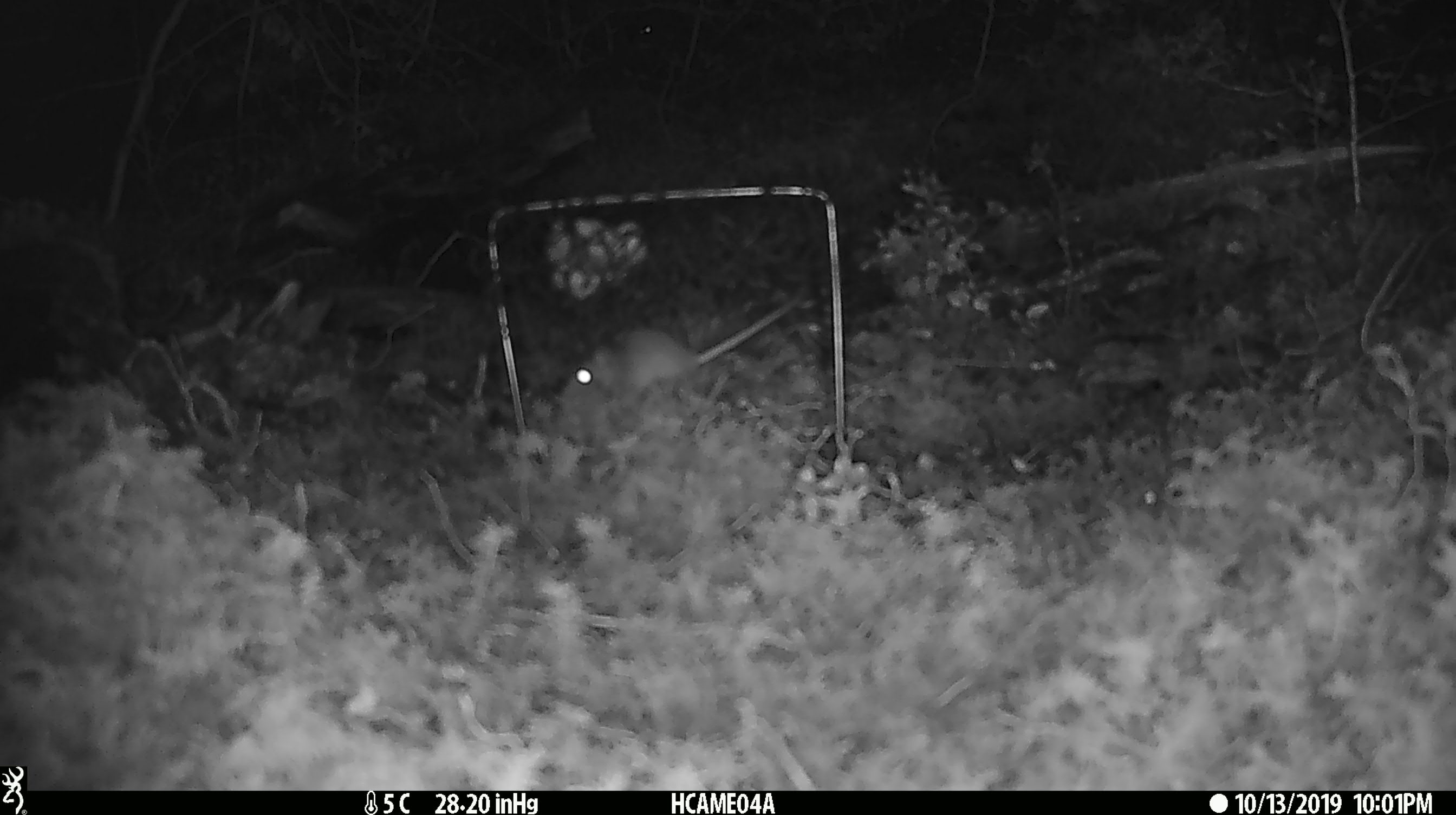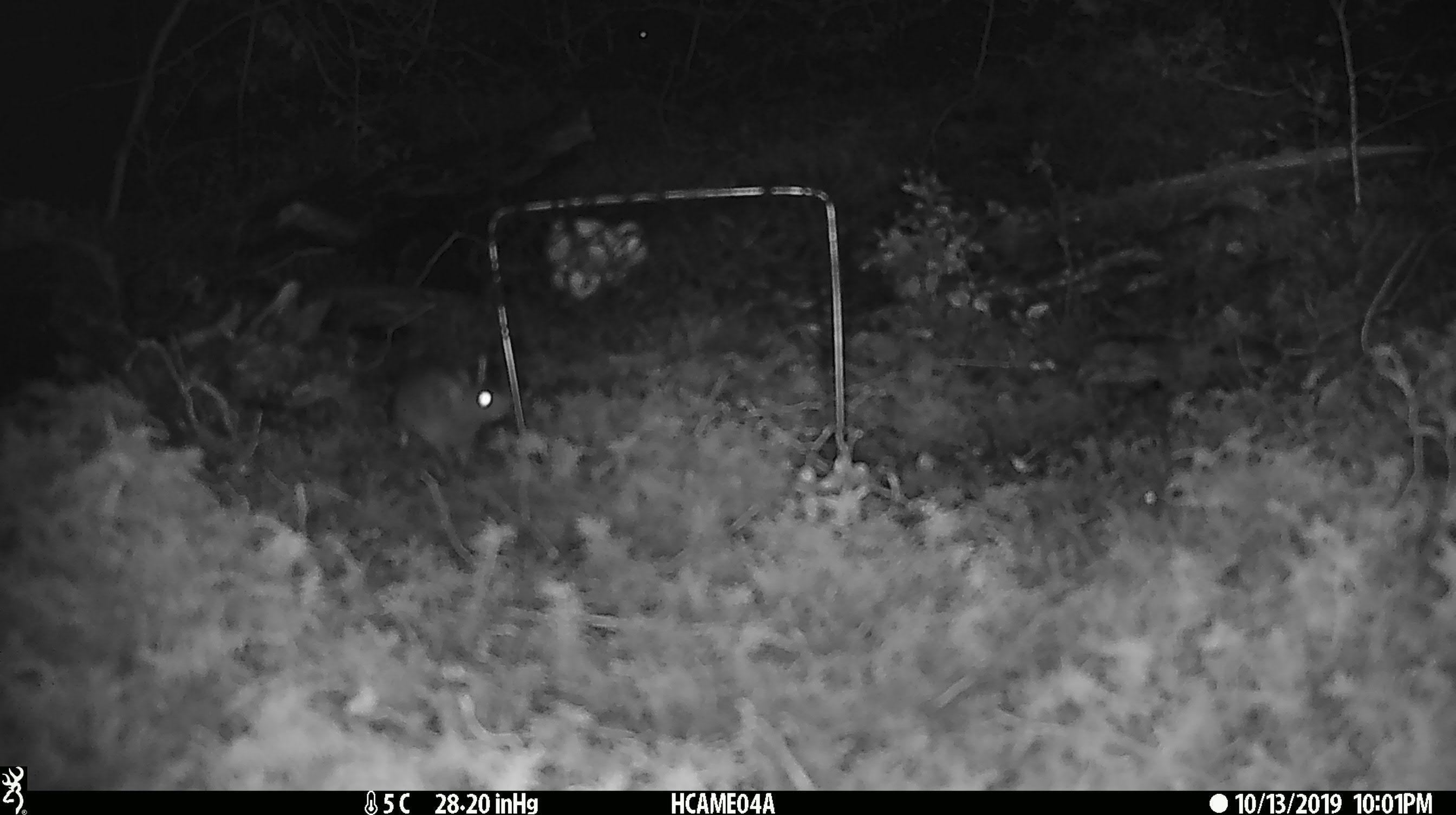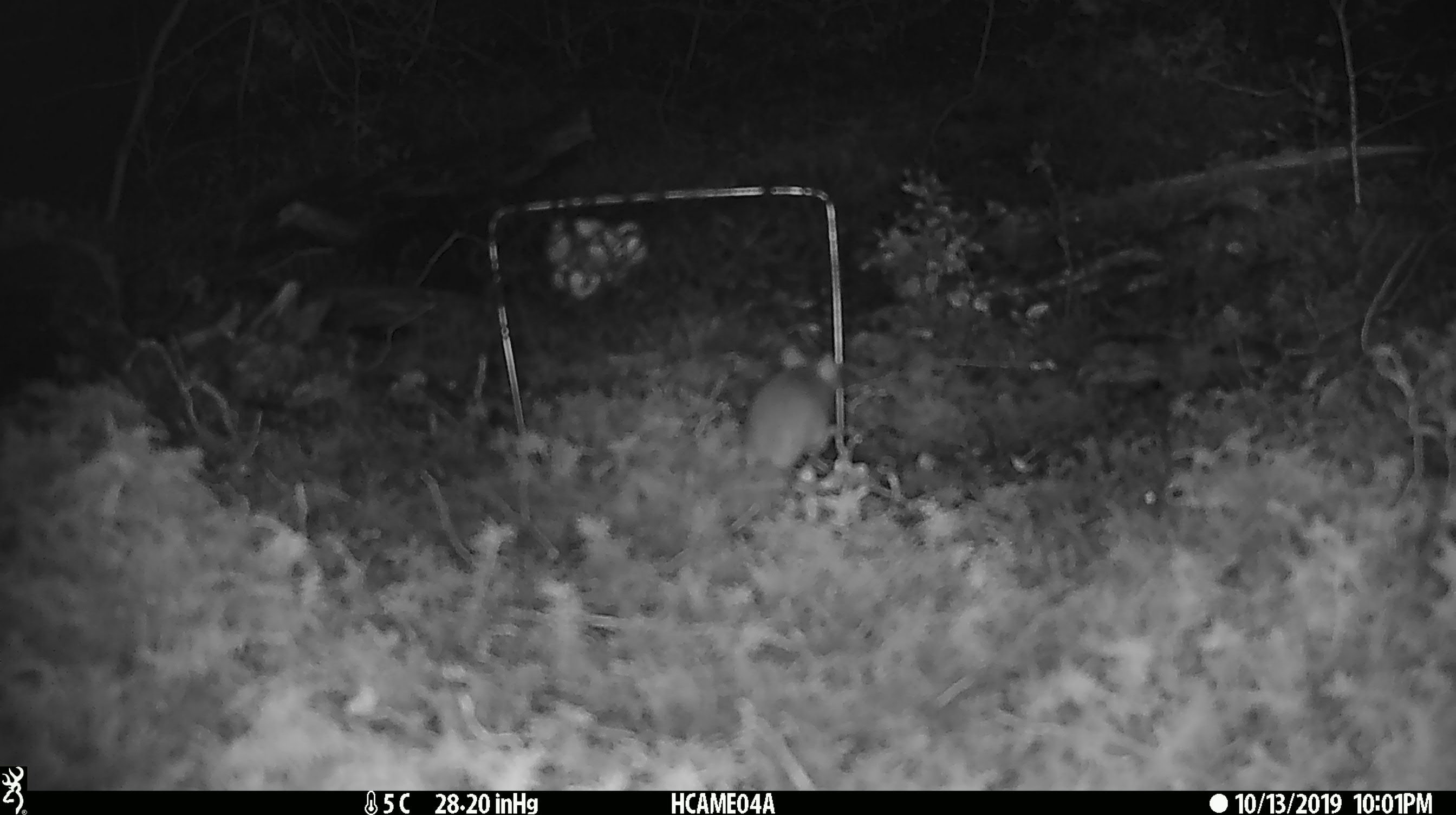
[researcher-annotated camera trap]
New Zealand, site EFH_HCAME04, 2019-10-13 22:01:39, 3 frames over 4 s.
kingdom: Animalia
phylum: Chordata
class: Mammalia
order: Rodentia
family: Muridae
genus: Mus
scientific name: Mus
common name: mouse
Mouse (Mus).